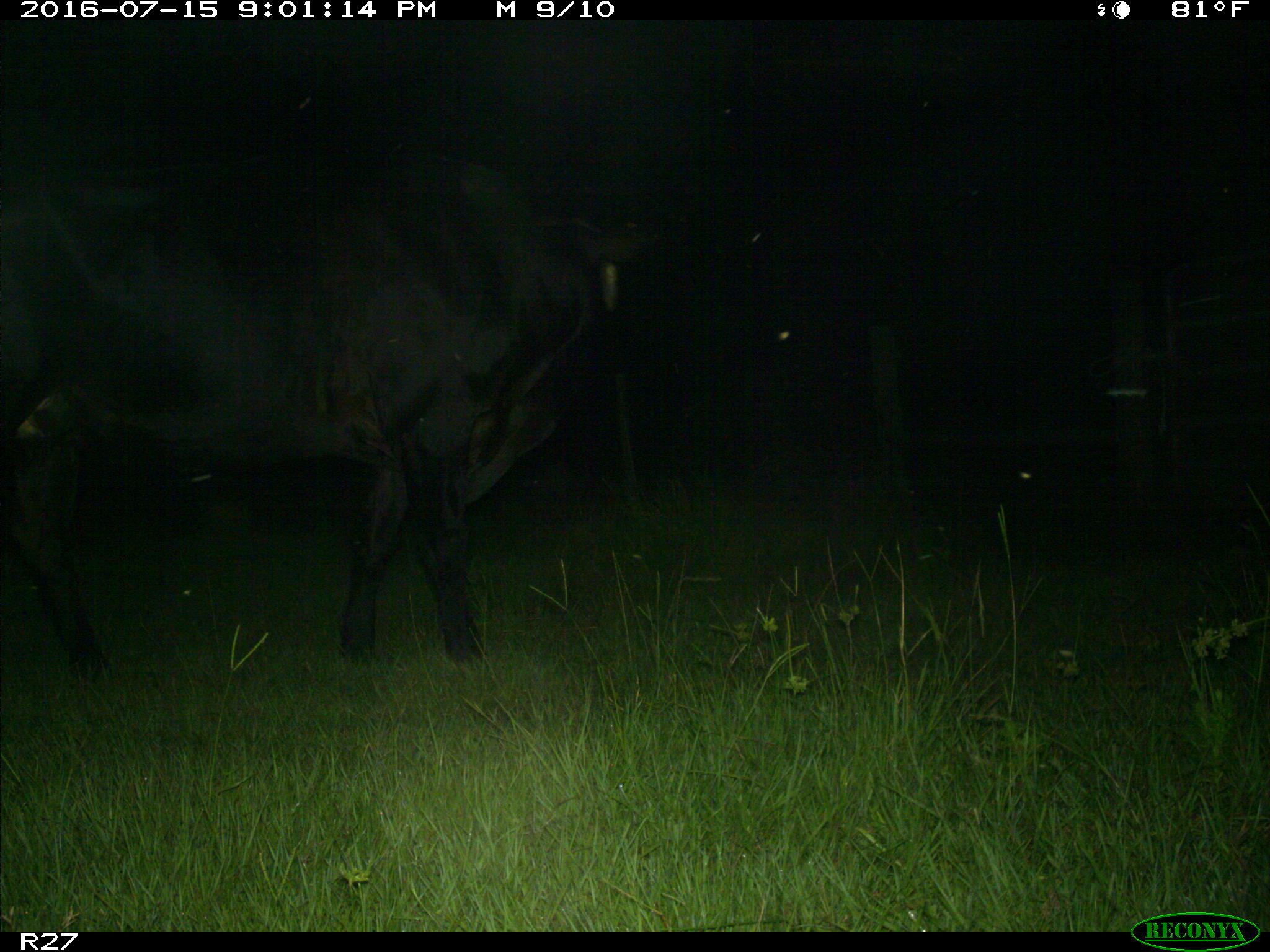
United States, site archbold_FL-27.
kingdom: Animalia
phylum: Chordata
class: Mammalia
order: Artiodactyla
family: Bovidae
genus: Bos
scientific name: Bos taurus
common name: domestic cow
Bos taurus (domestic cow).